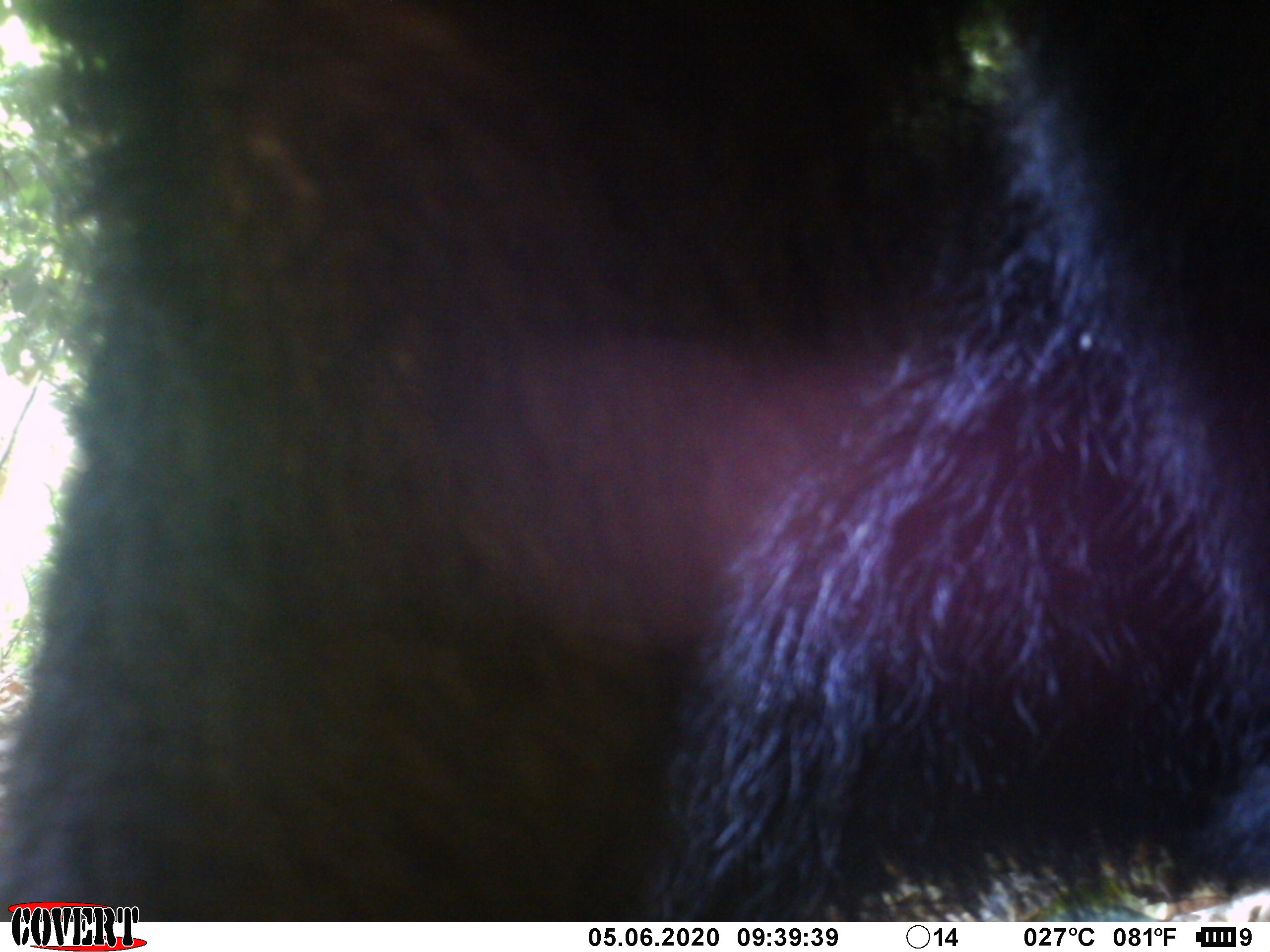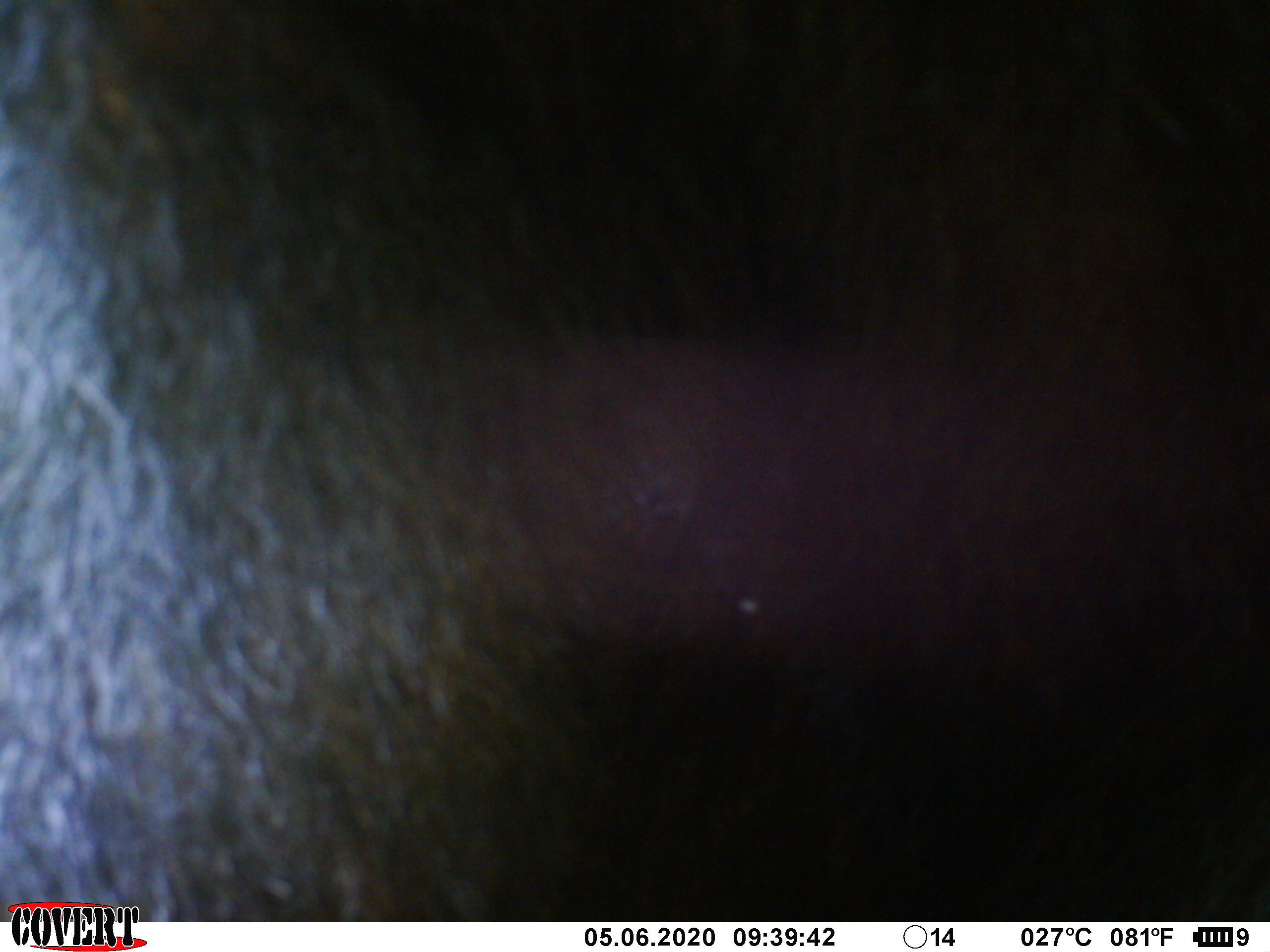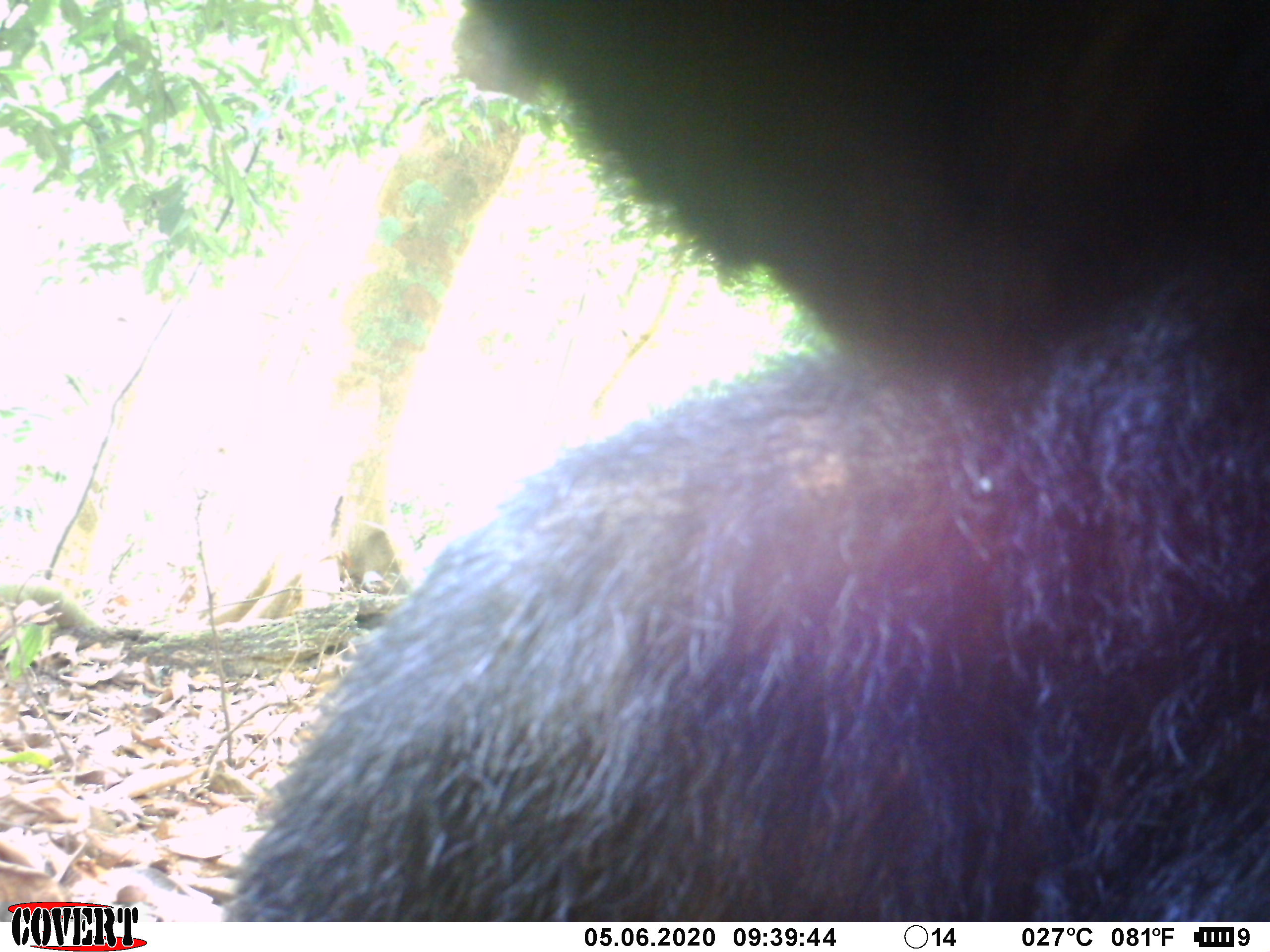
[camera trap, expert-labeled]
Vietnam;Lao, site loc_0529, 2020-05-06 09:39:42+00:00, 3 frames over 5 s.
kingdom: Animalia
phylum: Chordata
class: Mammalia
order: Carnivora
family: Ursidae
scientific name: Ursidae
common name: bear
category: unidentified bear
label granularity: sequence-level